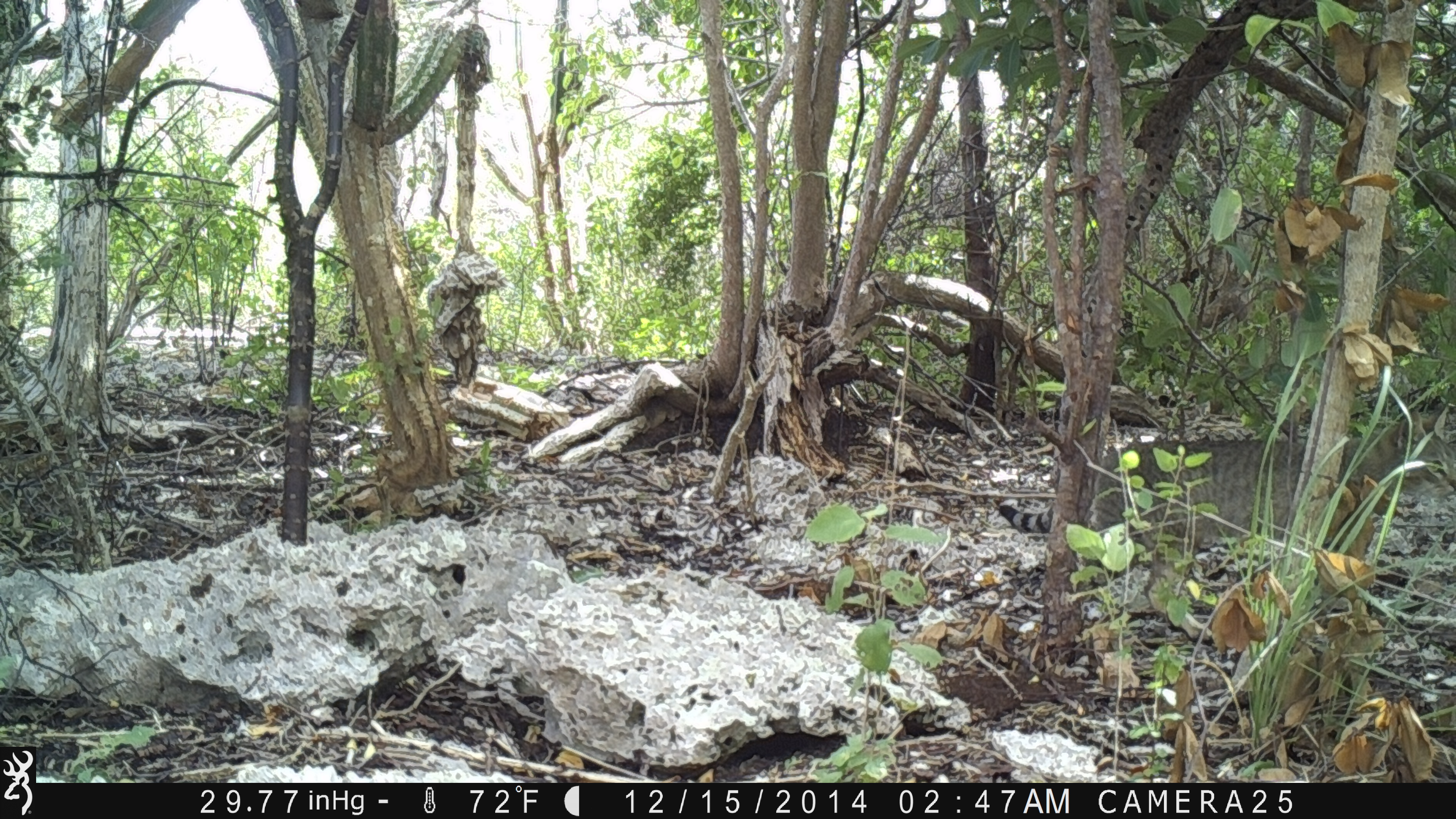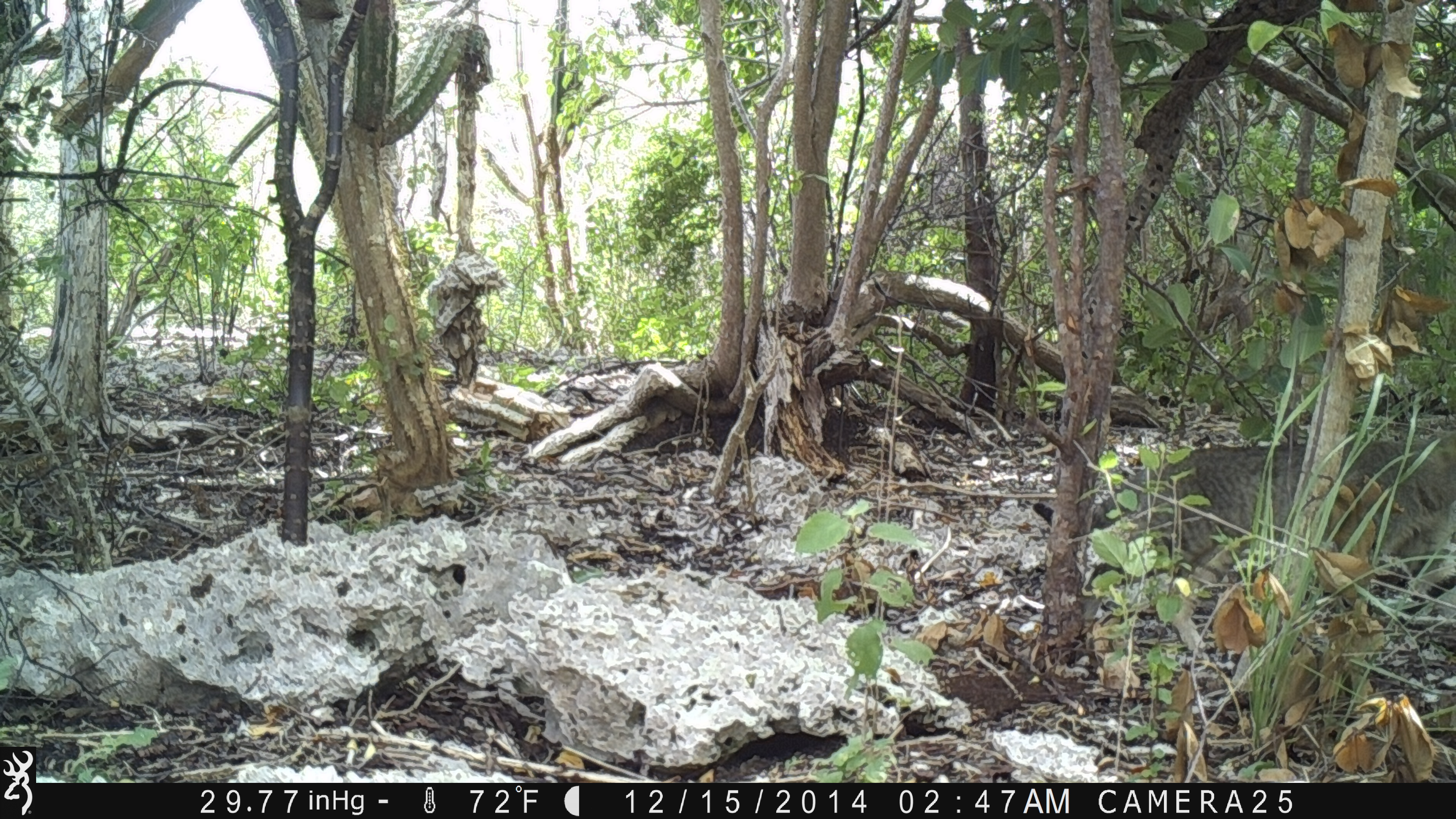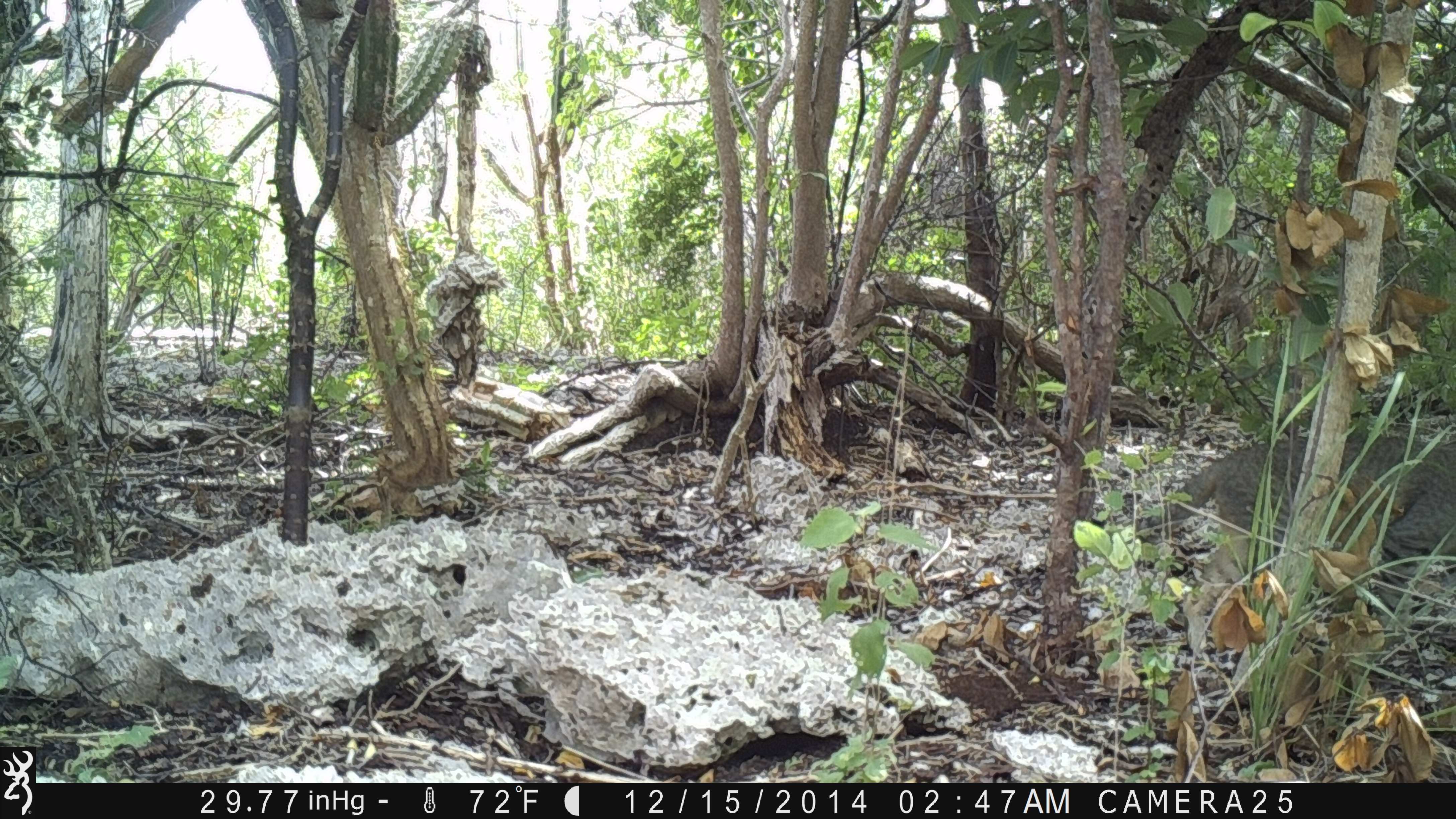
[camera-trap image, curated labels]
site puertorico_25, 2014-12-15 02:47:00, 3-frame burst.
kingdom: Animalia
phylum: Chordata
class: Mammalia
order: Carnivora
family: Felidae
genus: Felis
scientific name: Felis catus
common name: cat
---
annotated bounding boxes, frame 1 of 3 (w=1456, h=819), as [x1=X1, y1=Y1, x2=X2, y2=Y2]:
cat: [x1=995, y1=405, x2=1456, y2=601]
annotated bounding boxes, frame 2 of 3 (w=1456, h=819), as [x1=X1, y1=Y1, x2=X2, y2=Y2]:
cat: [x1=1088, y1=429, x2=1453, y2=639]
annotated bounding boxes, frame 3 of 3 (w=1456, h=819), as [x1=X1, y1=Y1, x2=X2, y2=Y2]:
cat: [x1=1093, y1=423, x2=1454, y2=650]